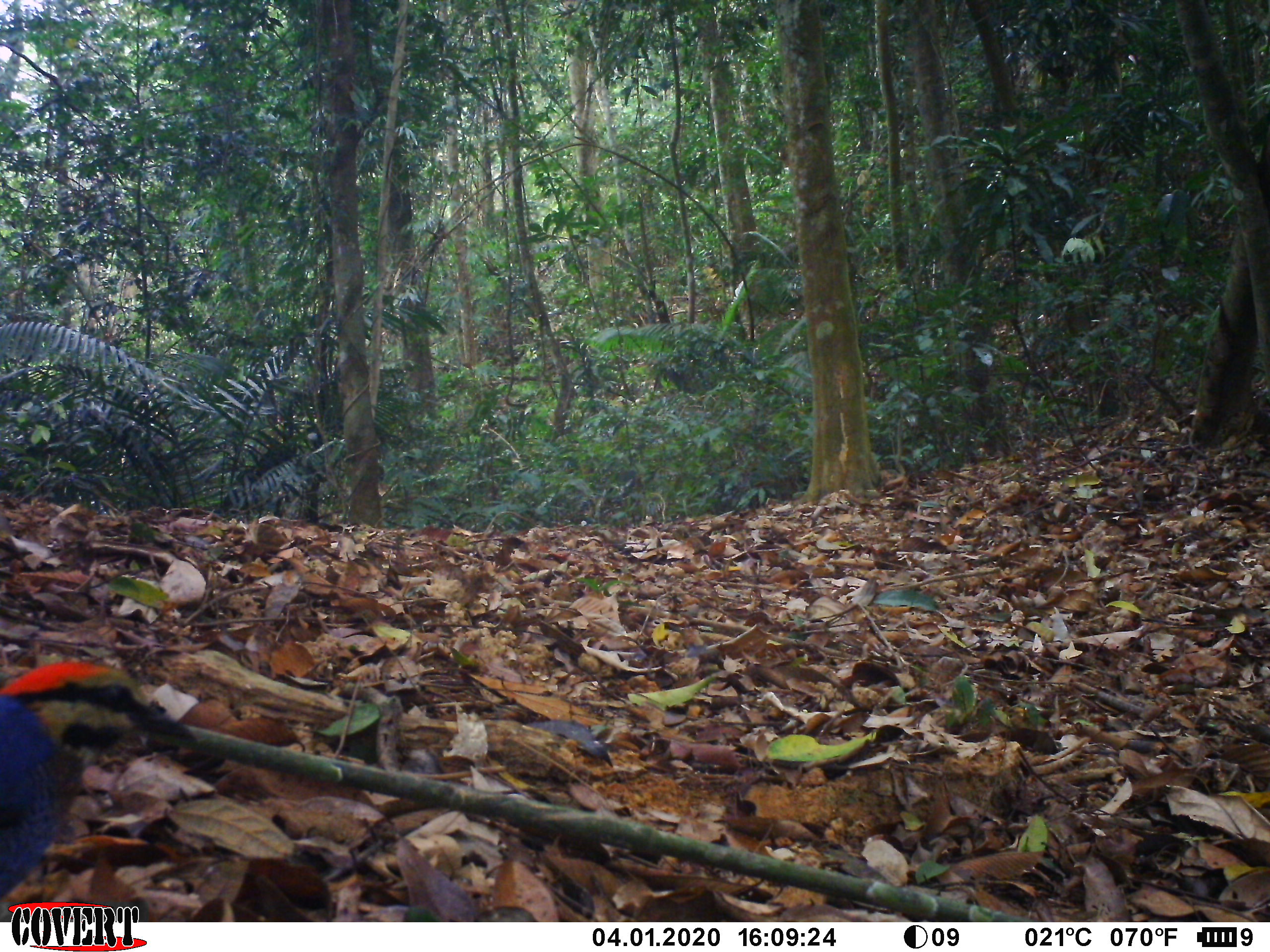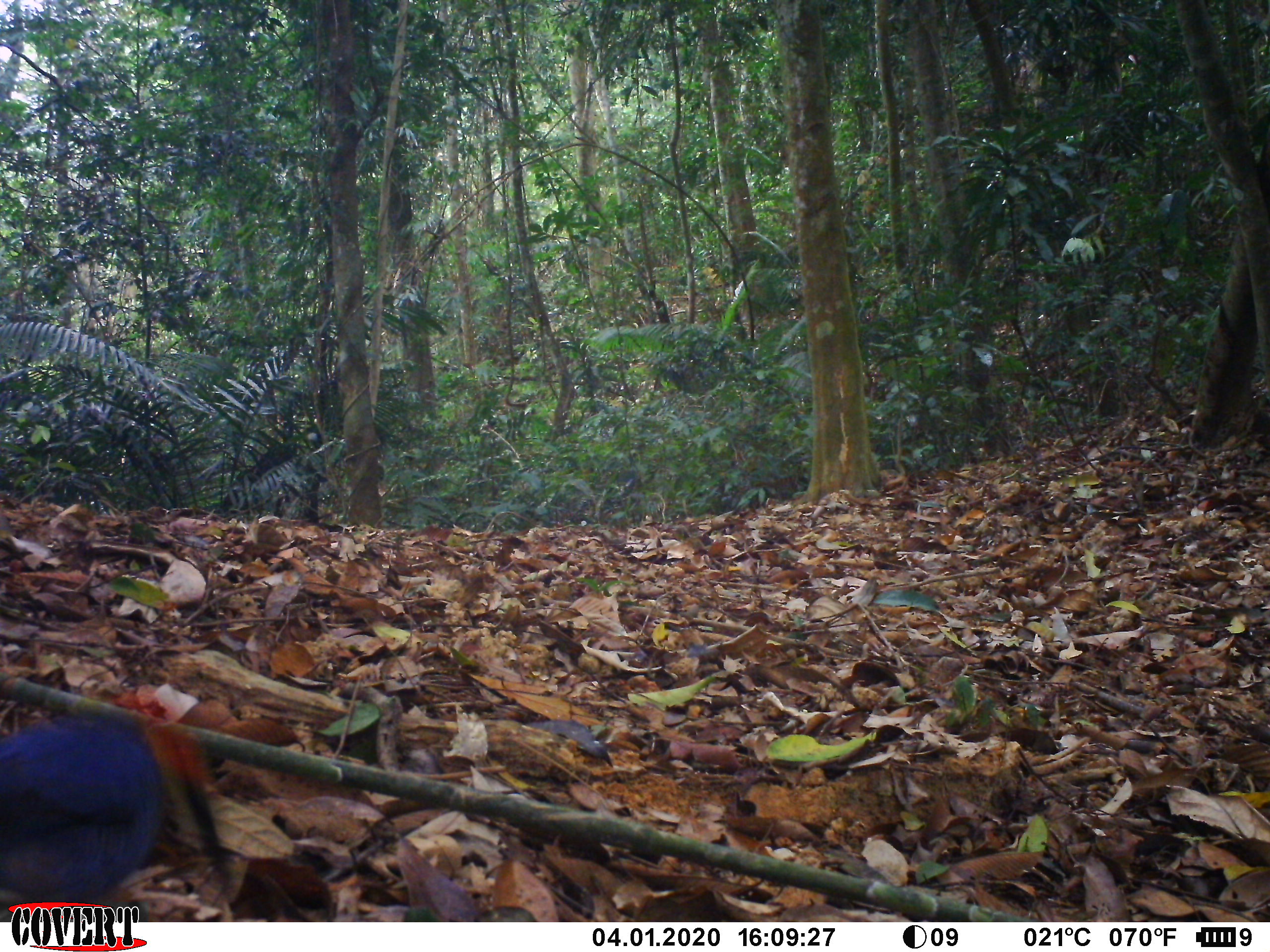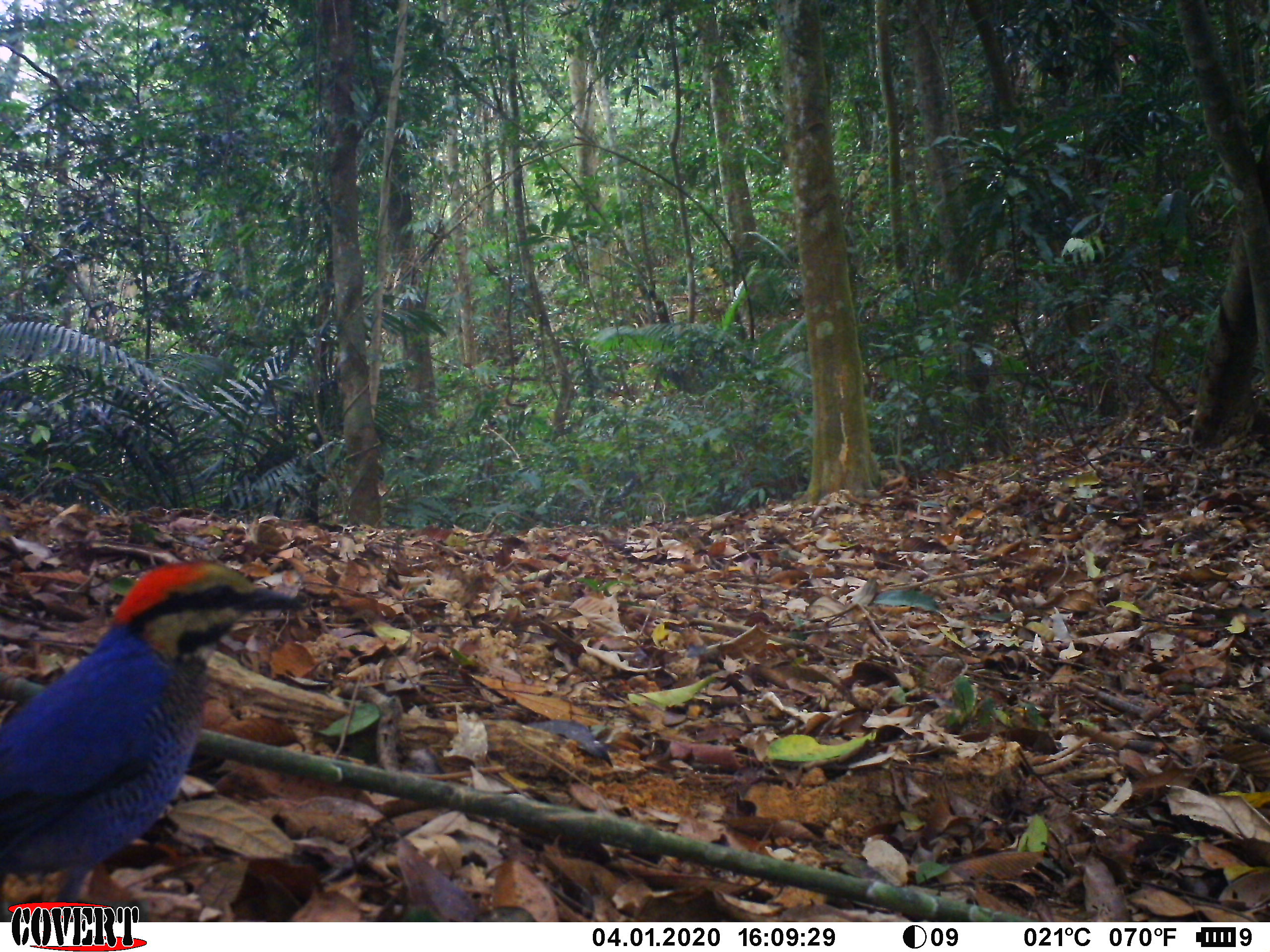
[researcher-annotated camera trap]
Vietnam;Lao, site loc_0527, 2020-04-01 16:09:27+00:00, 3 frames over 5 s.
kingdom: Animalia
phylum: Chordata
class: Aves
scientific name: Aves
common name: bird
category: unidentified bird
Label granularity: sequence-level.